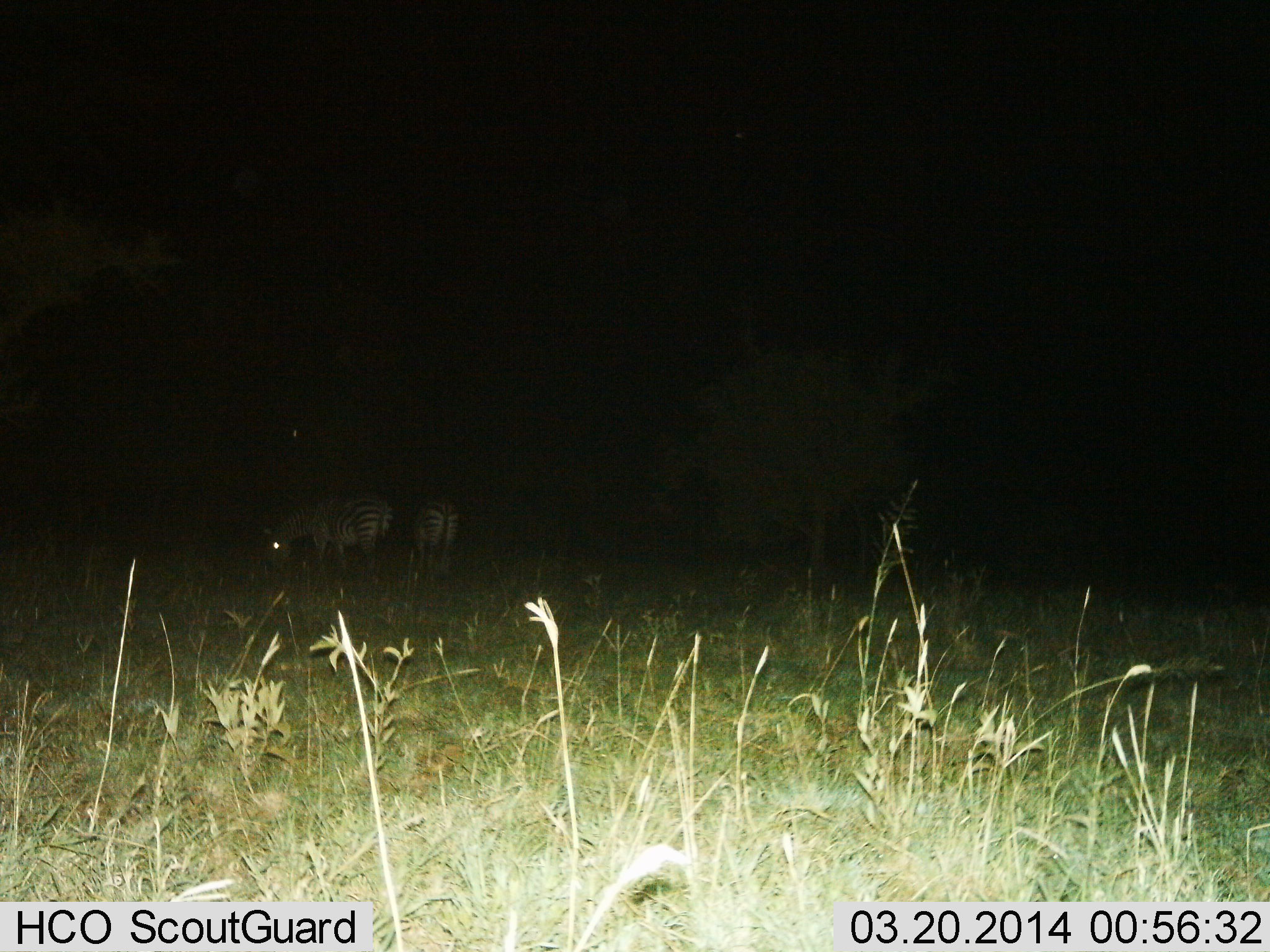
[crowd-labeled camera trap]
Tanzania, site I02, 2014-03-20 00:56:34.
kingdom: Animalia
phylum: Chordata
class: Mammalia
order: Perissodactyla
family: Equidae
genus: Equus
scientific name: Equus quagga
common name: plains zebra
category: zebra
Zebra (plains zebra) (Equus quagga), count 2. Behavior (volunteer vote fractions): standing 40%, resting 0%, moving 0%, interacting 0%. Young present (vote fraction): 0%. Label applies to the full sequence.